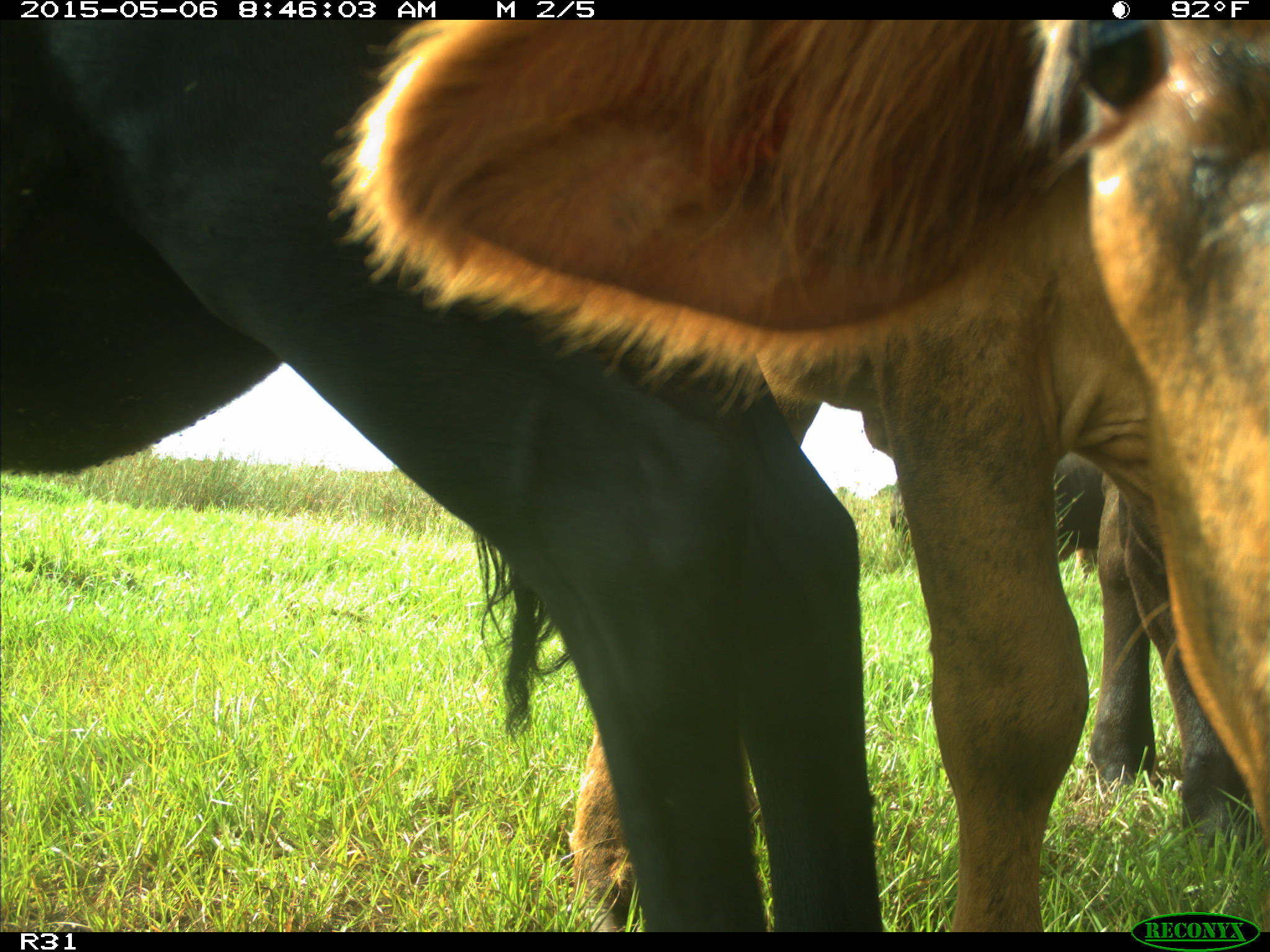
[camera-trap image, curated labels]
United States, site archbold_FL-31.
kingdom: Animalia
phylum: Chordata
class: Mammalia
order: Artiodactyla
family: Bovidae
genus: Bos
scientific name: Bos taurus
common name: domestic cow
Bos taurus (domestic cow).